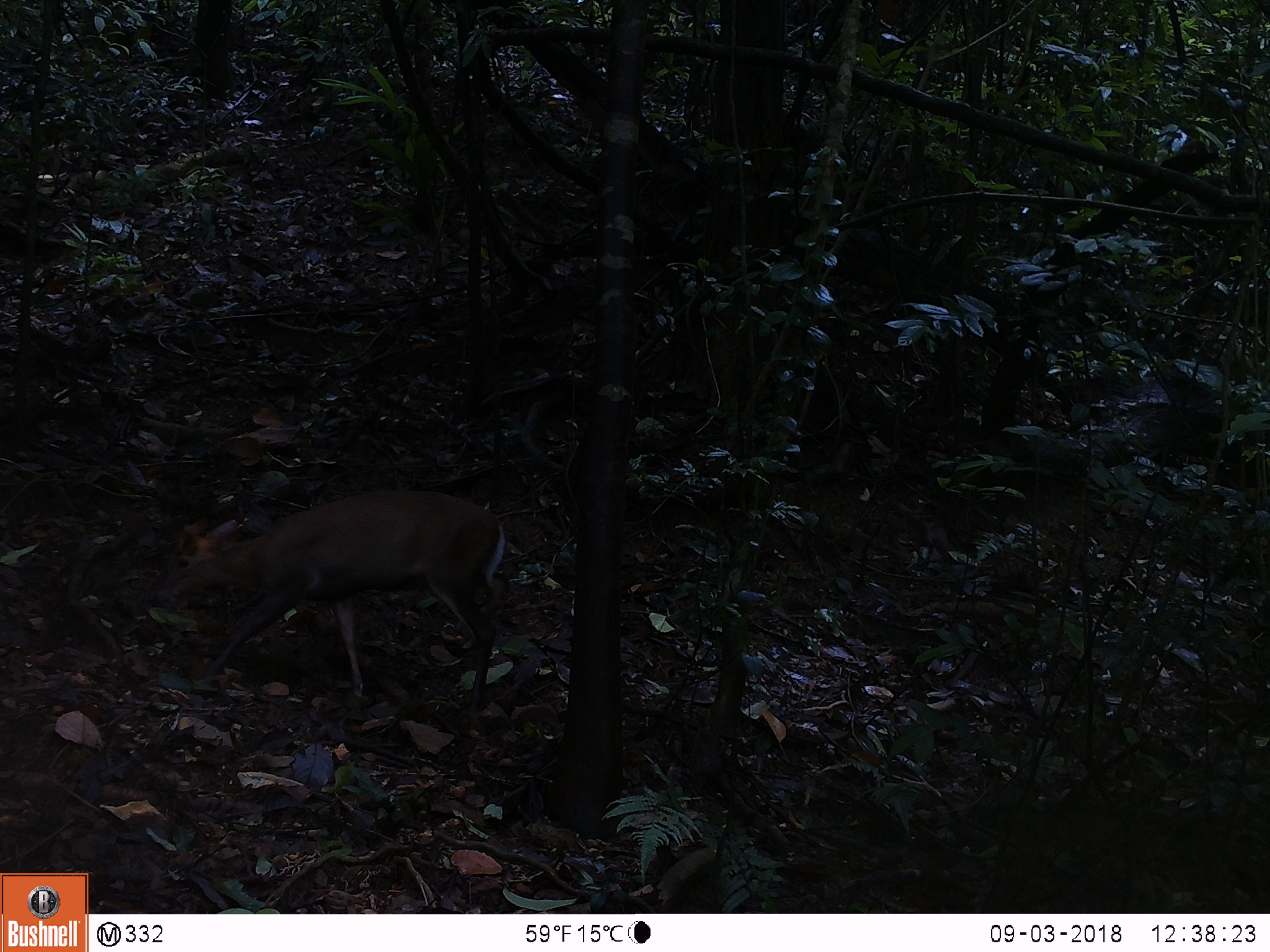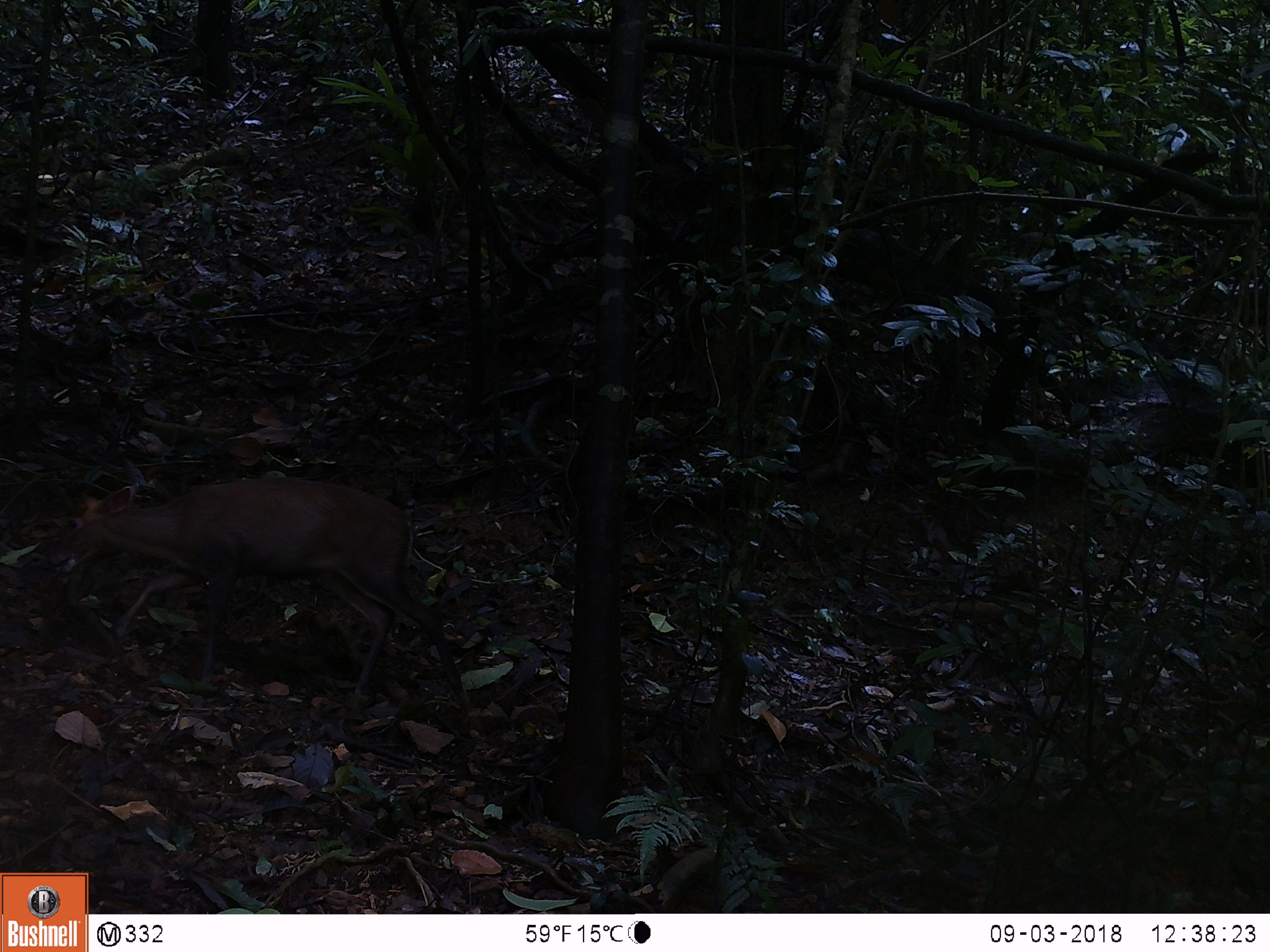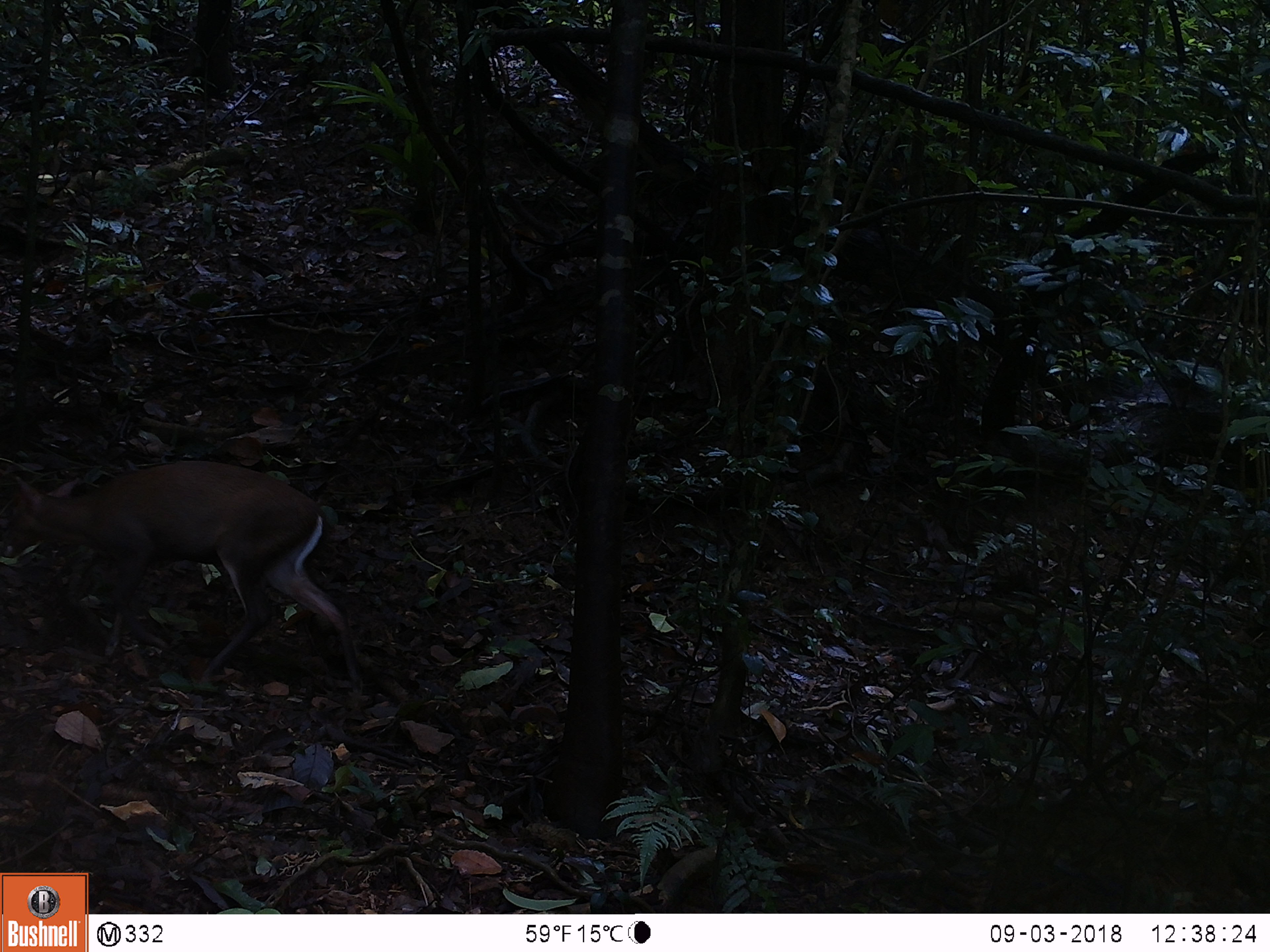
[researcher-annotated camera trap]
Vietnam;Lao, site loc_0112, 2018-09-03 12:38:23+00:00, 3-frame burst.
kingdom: Animalia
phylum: Chordata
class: Mammalia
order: Artiodactyla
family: Cervidae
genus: Muntiacus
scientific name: Muntiacus rooseveltorum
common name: roosevelt's muntjac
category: roosevelts muntjac group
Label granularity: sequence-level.